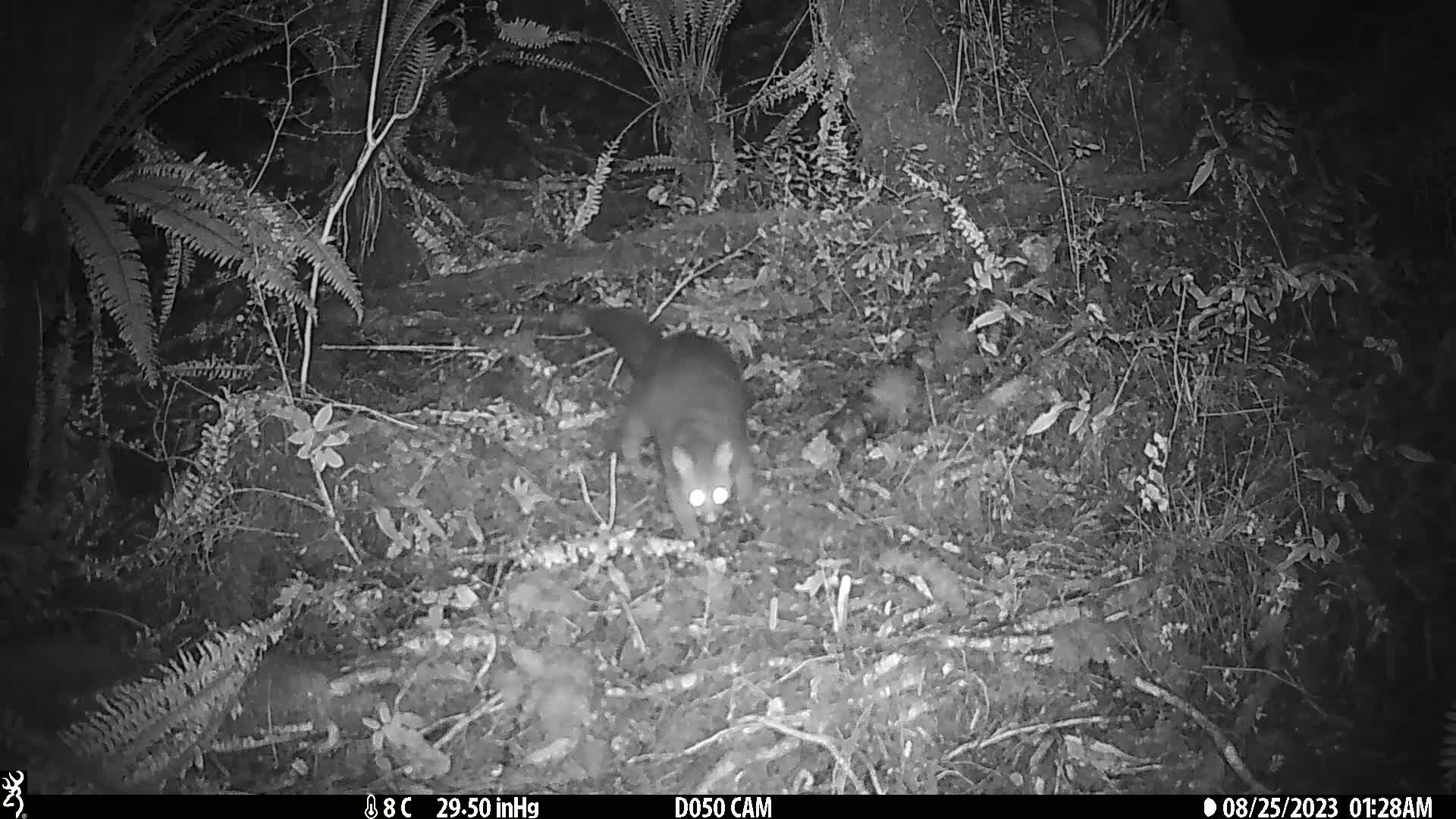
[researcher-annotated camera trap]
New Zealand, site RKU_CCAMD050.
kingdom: Animalia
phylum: Chordata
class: Mammalia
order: Diprotodontia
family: Phalangeridae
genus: Trichosurus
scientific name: Trichosurus vulpecula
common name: common brushtail possum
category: possum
Possum (common brushtail possum) (Trichosurus vulpecula).